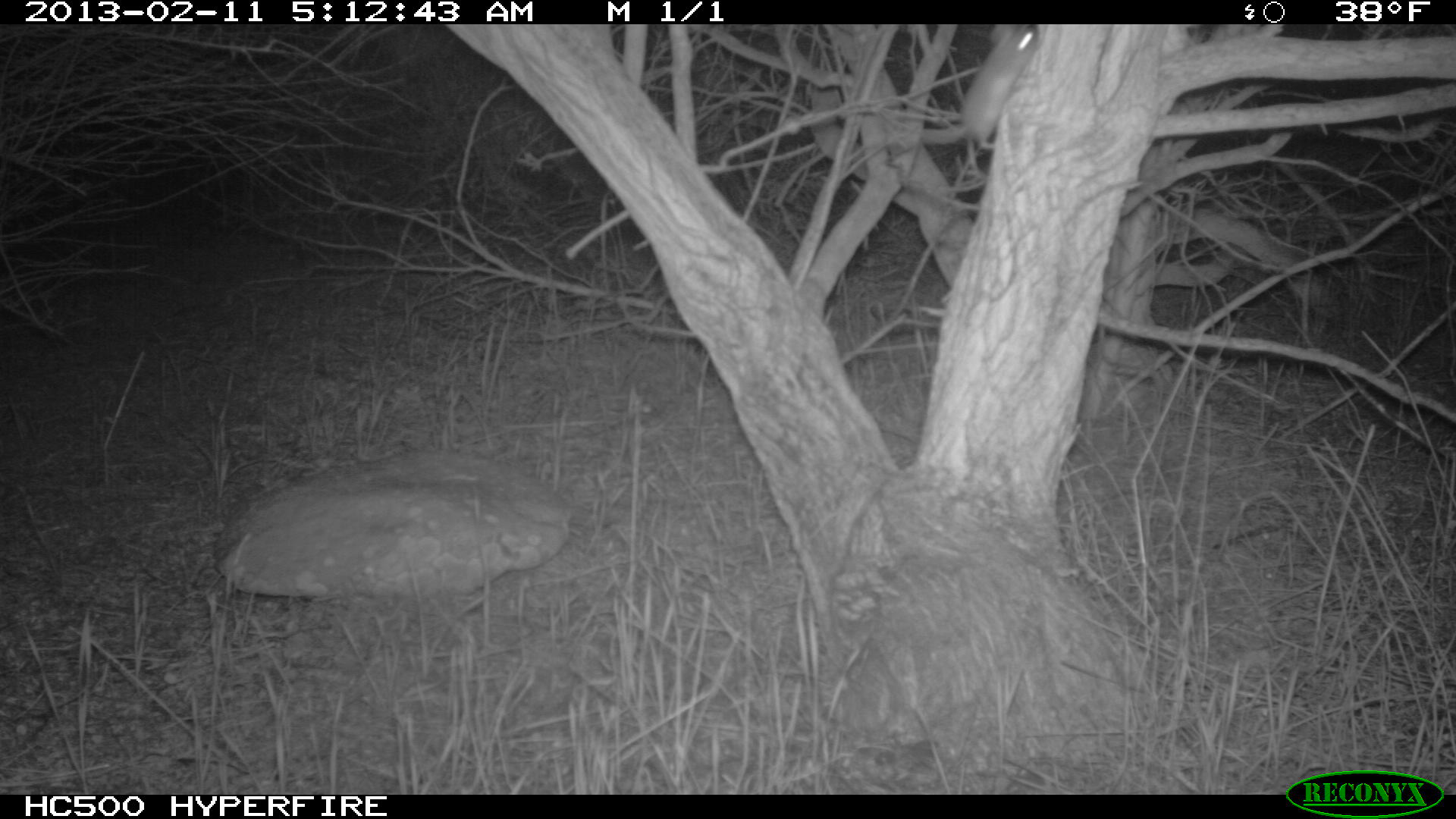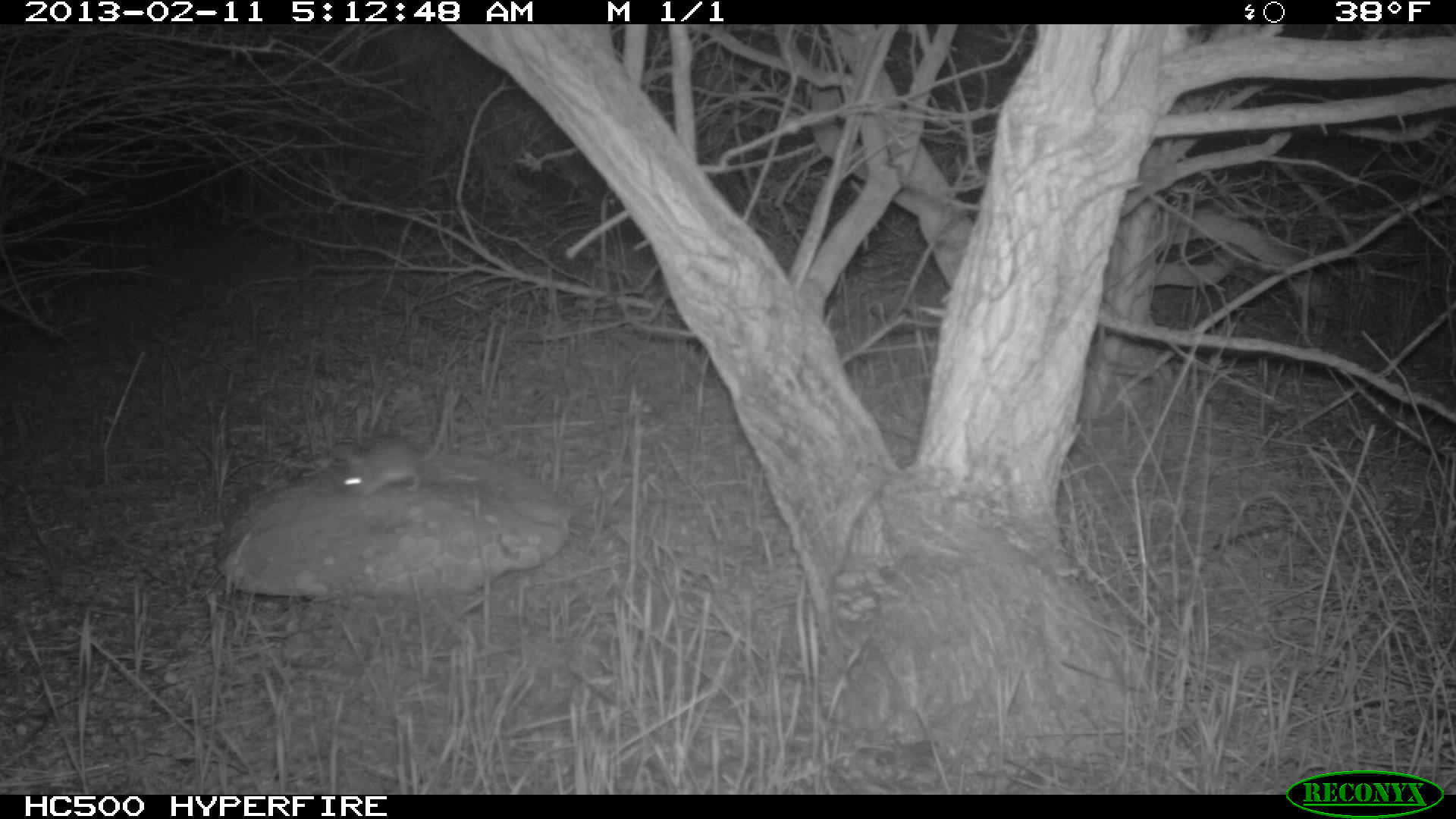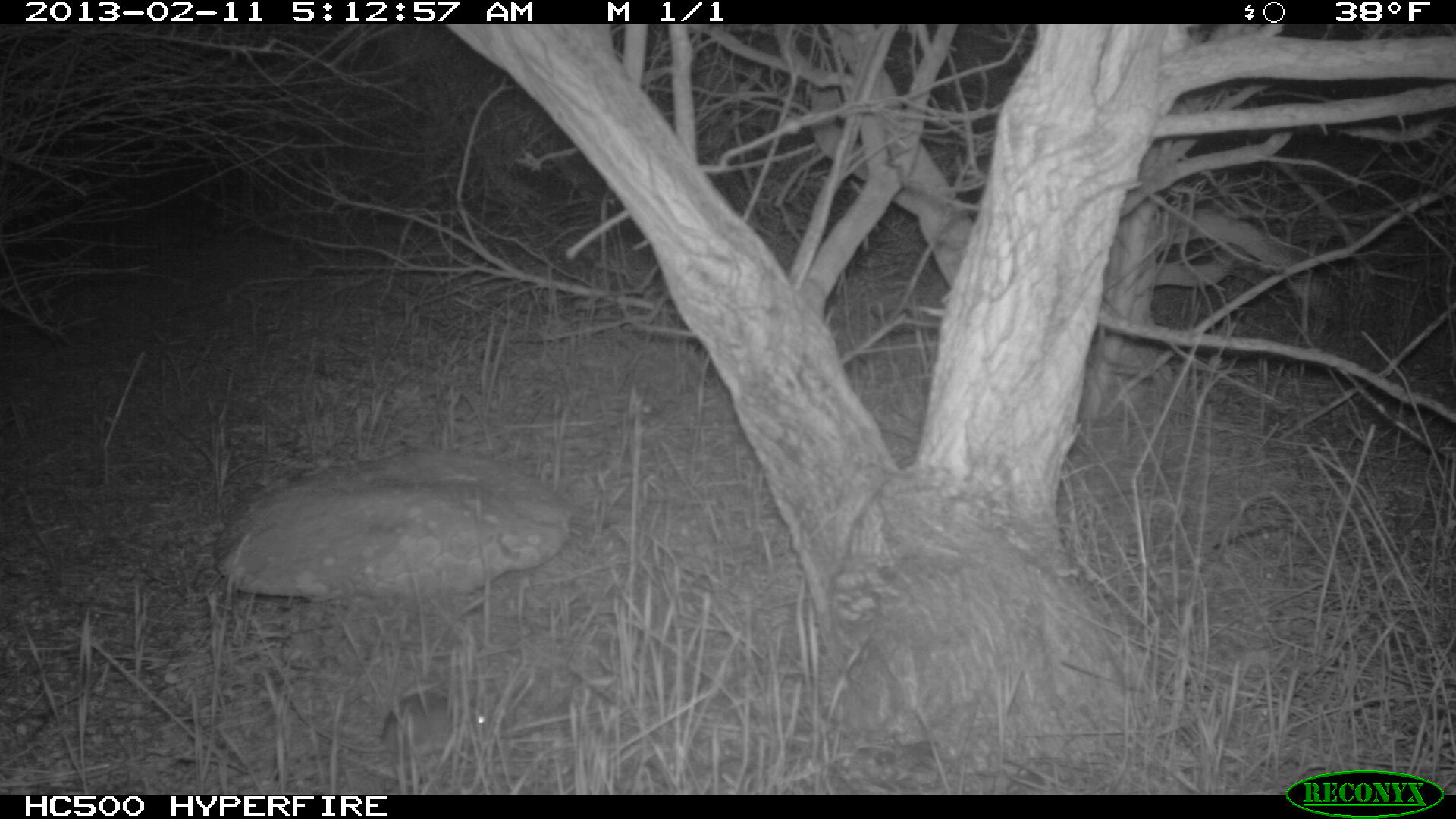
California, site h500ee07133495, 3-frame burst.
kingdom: Animalia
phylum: Chordata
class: Mammalia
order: Rodentia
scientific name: Rodentia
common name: rodent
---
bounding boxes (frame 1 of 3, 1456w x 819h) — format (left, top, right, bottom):
rodent: (915, 27, 1037, 149)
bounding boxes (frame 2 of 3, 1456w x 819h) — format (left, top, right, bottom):
rodent: (339, 387, 460, 497)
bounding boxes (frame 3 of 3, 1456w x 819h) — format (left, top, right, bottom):
rodent: (290, 692, 485, 758)